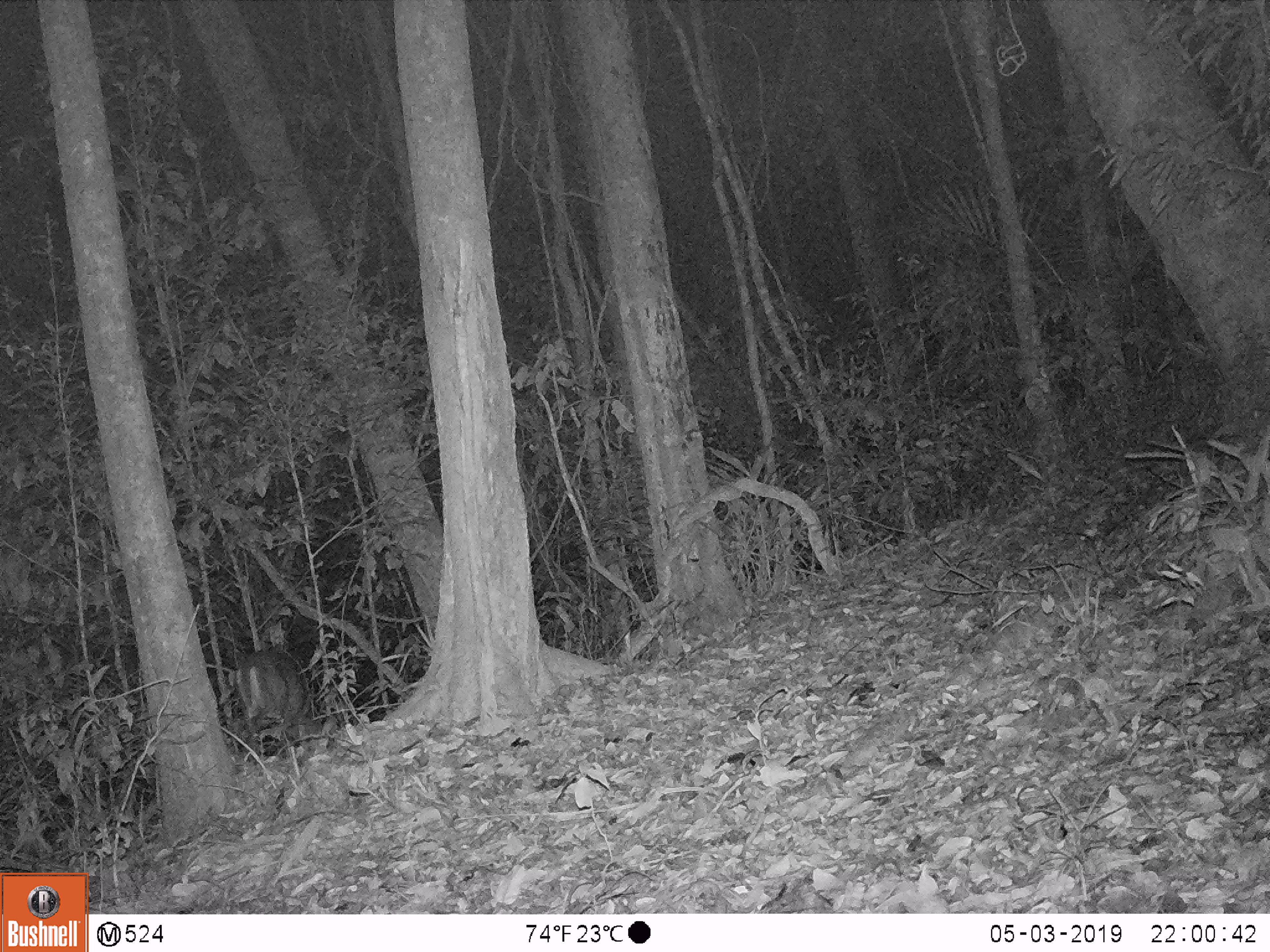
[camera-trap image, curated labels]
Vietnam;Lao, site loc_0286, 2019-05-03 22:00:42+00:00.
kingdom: Animalia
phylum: Chordata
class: Mammalia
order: Artiodactyla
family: Cervidae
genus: Muntiacus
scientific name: Muntiacus rooseveltorum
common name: roosevelt's muntjac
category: roosevelts muntjac group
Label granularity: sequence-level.